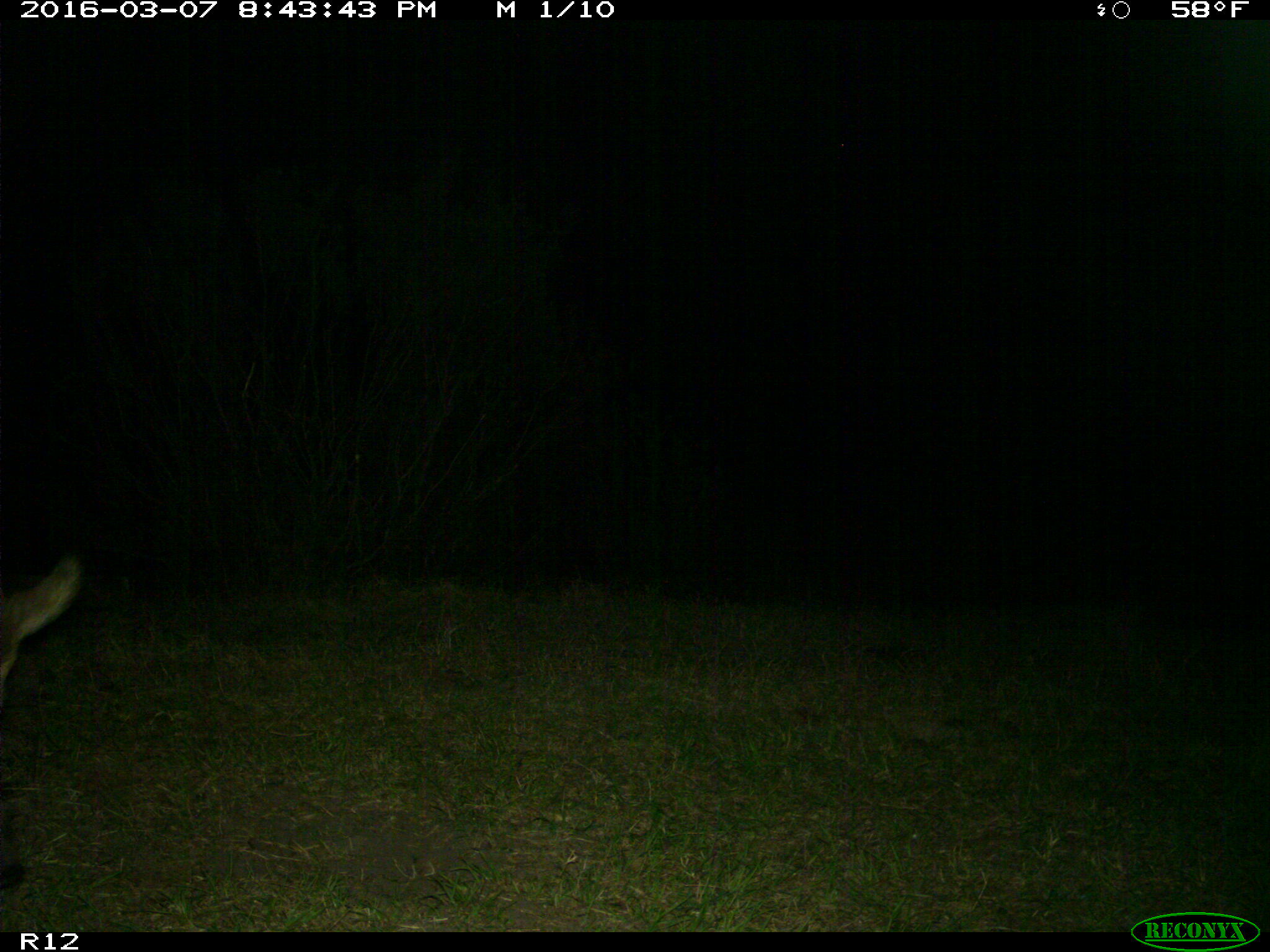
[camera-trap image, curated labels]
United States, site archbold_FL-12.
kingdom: Animalia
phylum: Chordata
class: Mammalia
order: Artiodactyla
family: Suidae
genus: Sus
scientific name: Sus scrofa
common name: wild boar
Sus scrofa (wild boar).